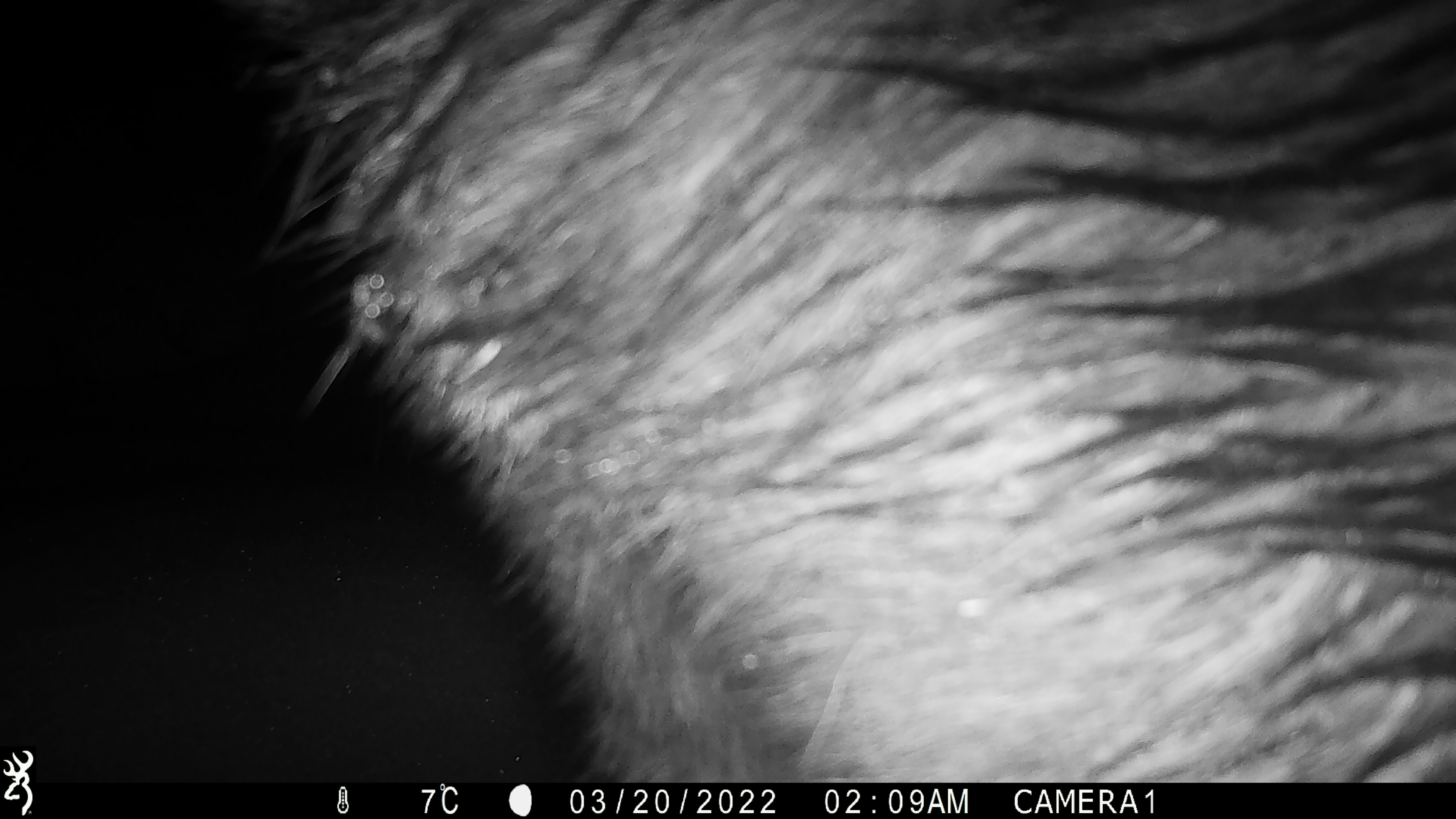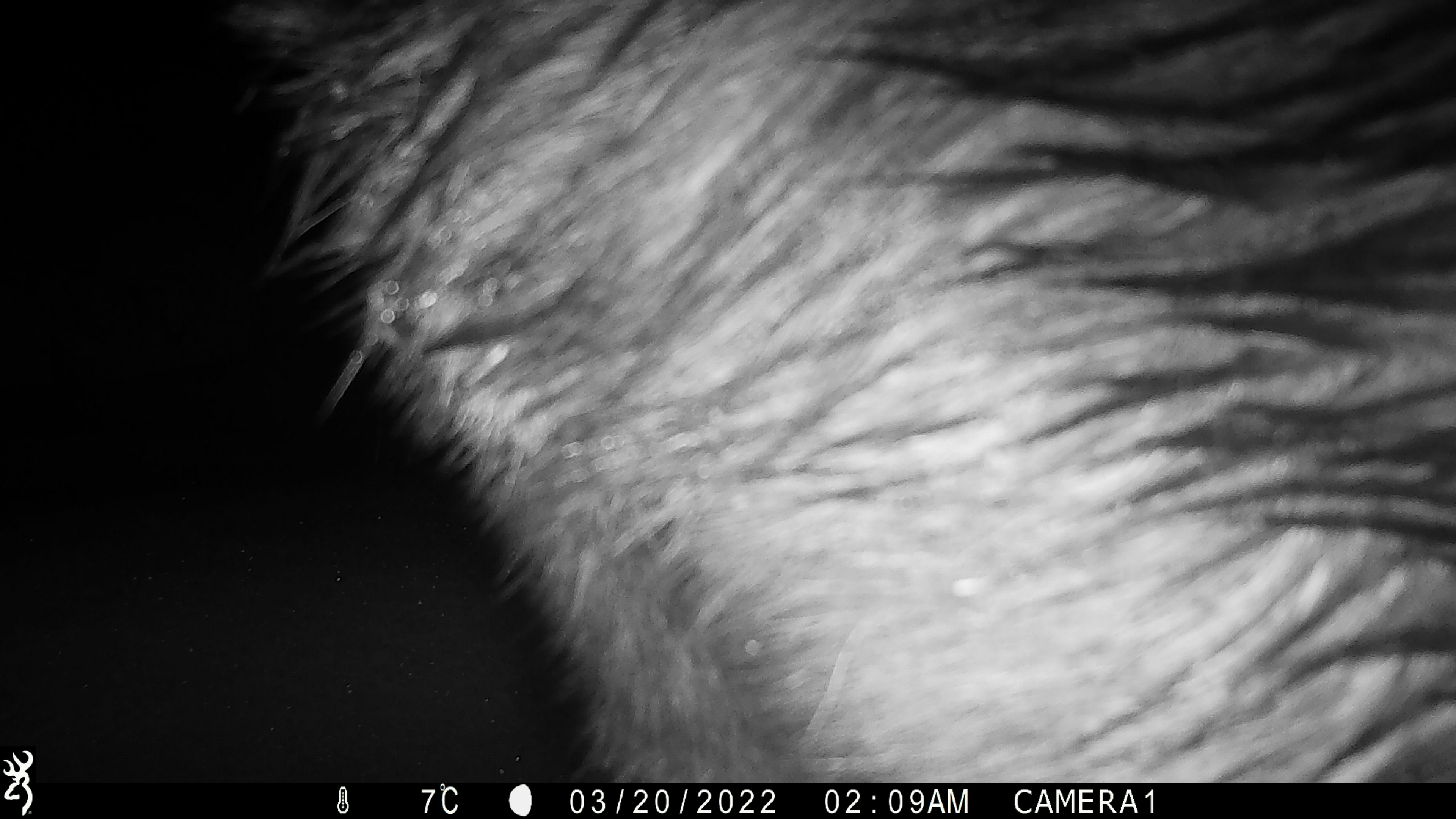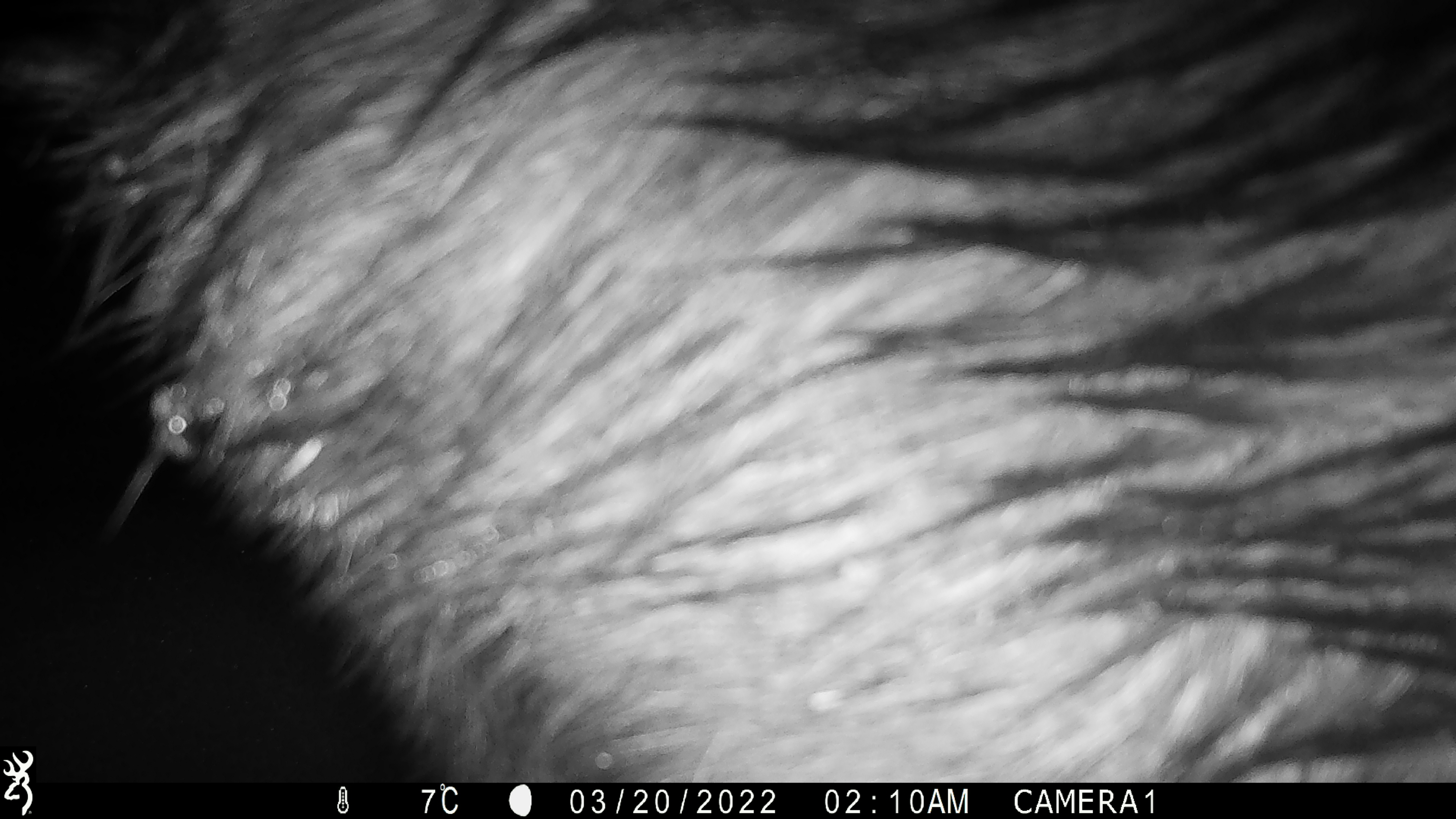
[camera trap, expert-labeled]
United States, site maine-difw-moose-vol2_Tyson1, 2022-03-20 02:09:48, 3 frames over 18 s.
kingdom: Animalia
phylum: Chordata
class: Mammalia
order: Artiodactyla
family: Cervidae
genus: Alces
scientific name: Alces alces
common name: moose